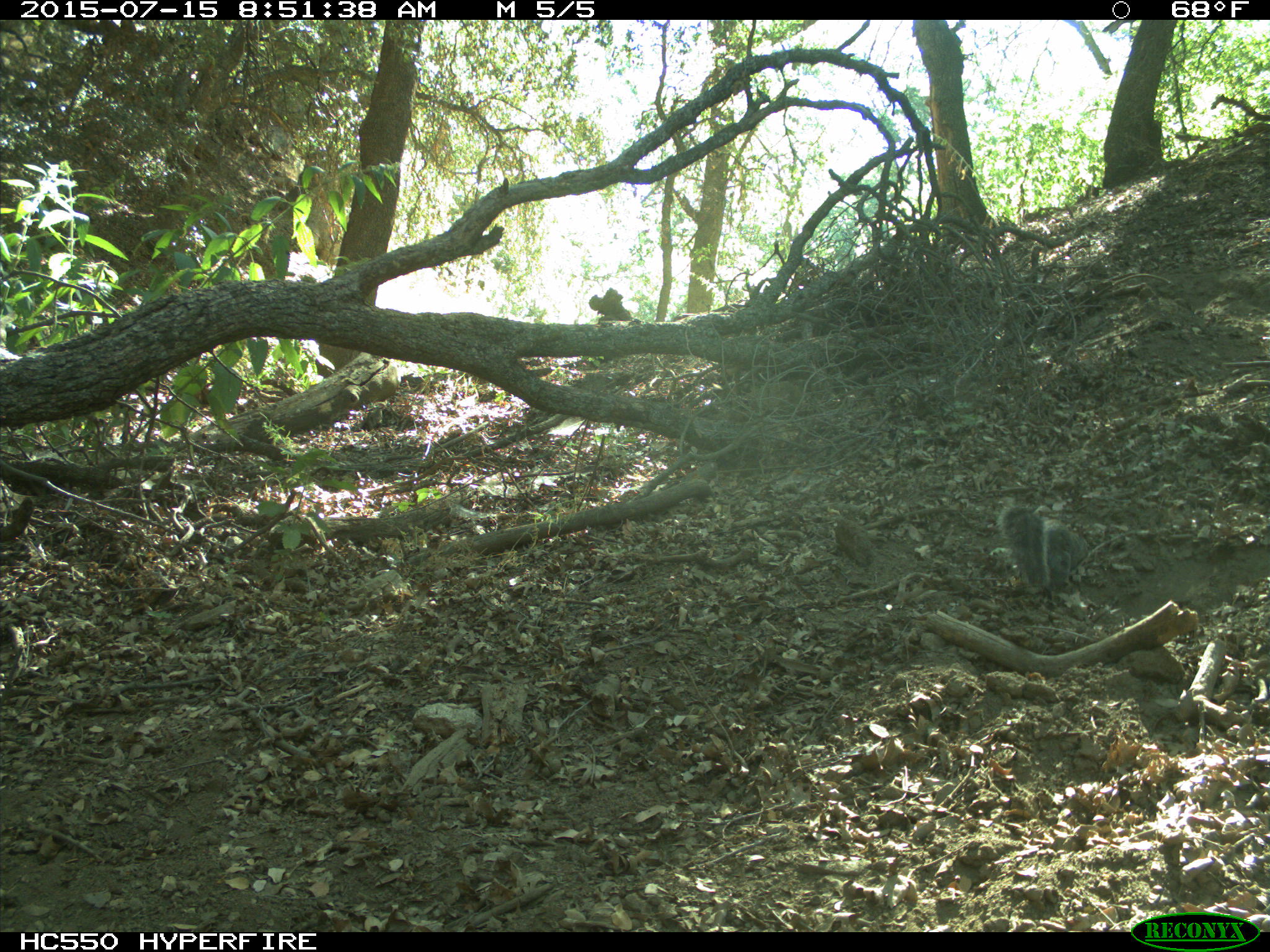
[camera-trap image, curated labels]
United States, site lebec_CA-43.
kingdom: Animalia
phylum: Chordata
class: Mammalia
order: Rodentia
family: Sciuridae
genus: Sciurus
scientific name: Sciurus carolinensis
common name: eastern gray squirrel